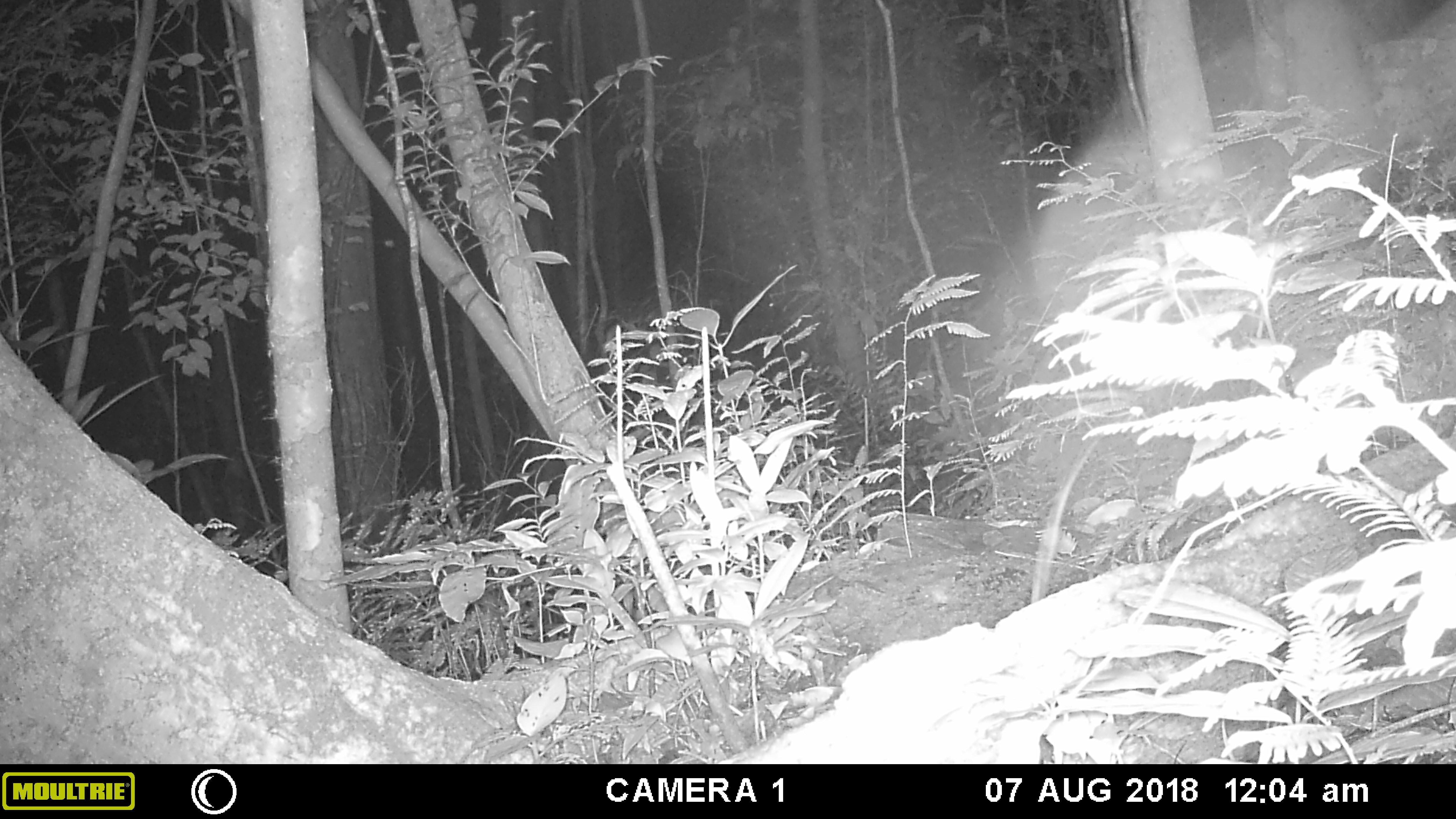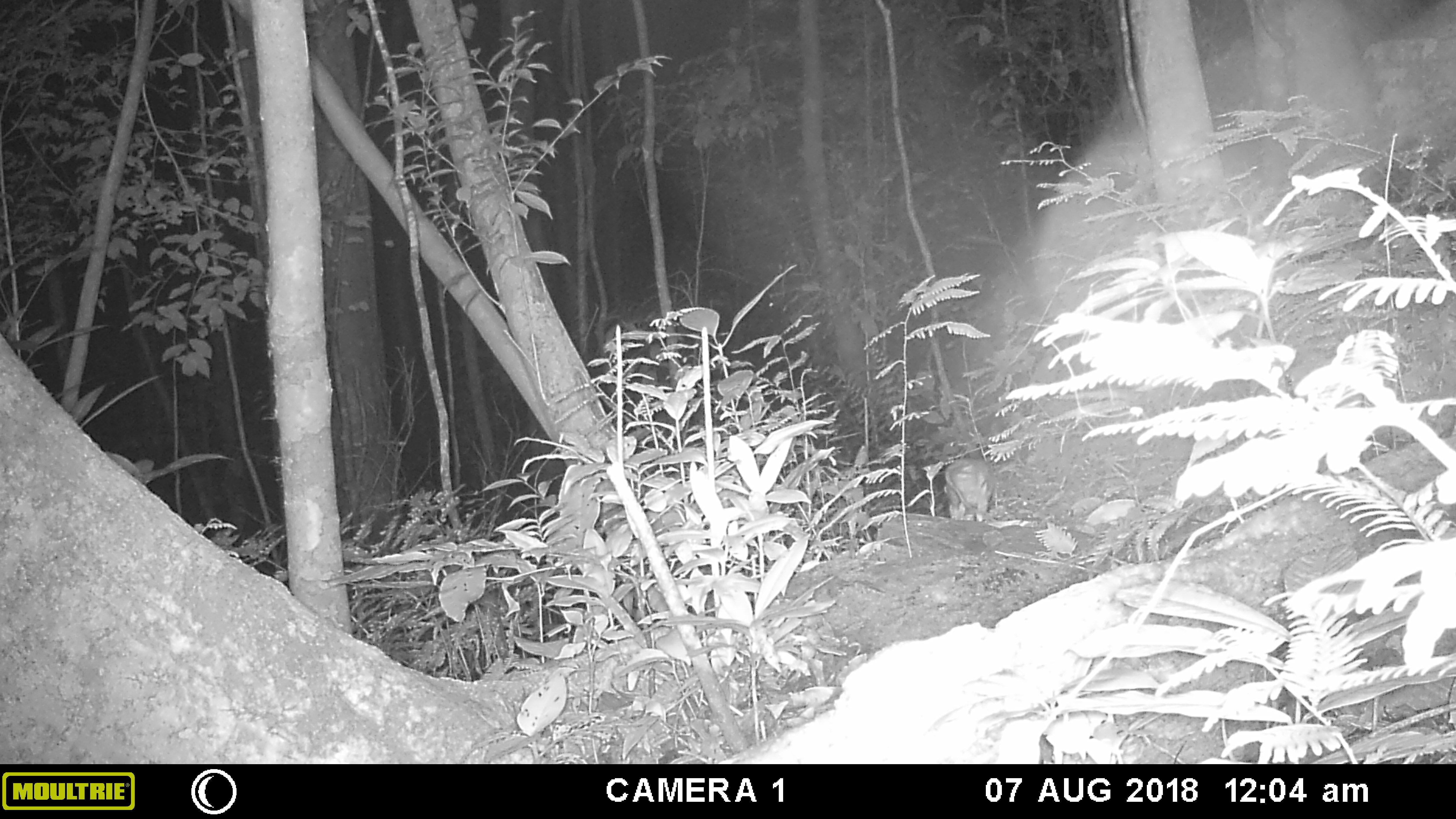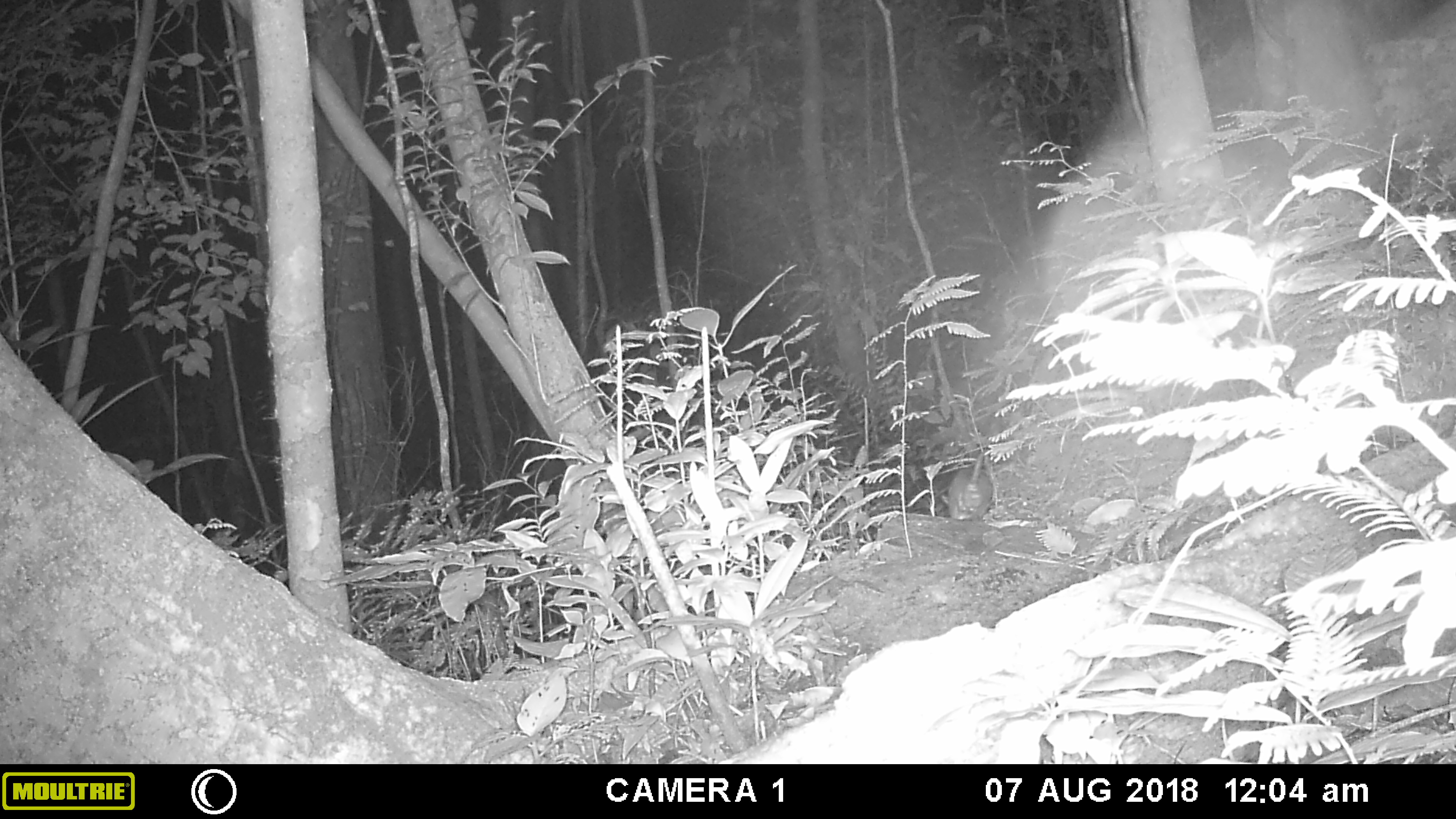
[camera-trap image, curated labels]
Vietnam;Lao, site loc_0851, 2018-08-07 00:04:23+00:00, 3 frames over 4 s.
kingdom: Animalia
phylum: Chordata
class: Mammalia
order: Rodentia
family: Muridae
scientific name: Muridae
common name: old-world mice and rats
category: unidentified murid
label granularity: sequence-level